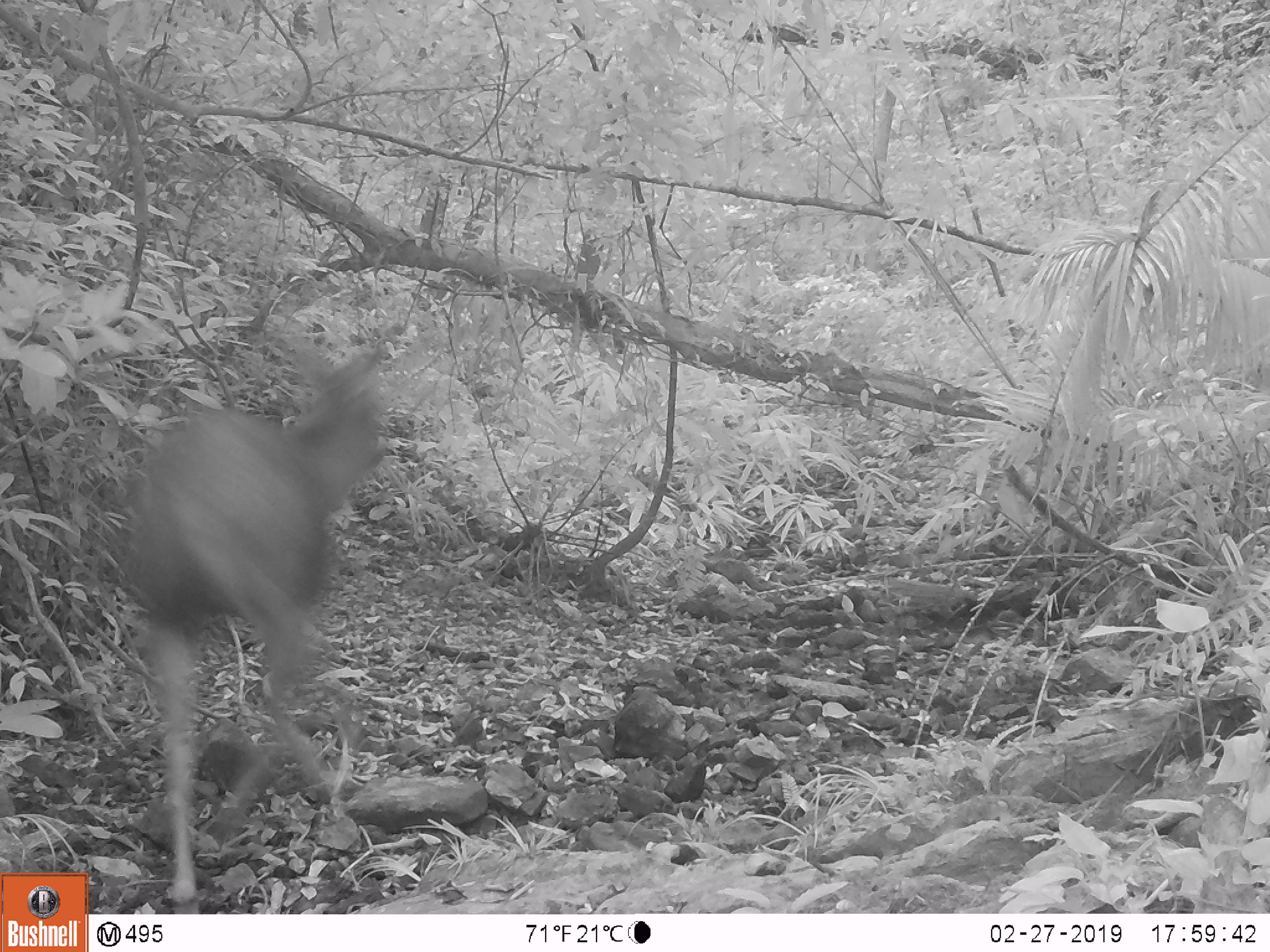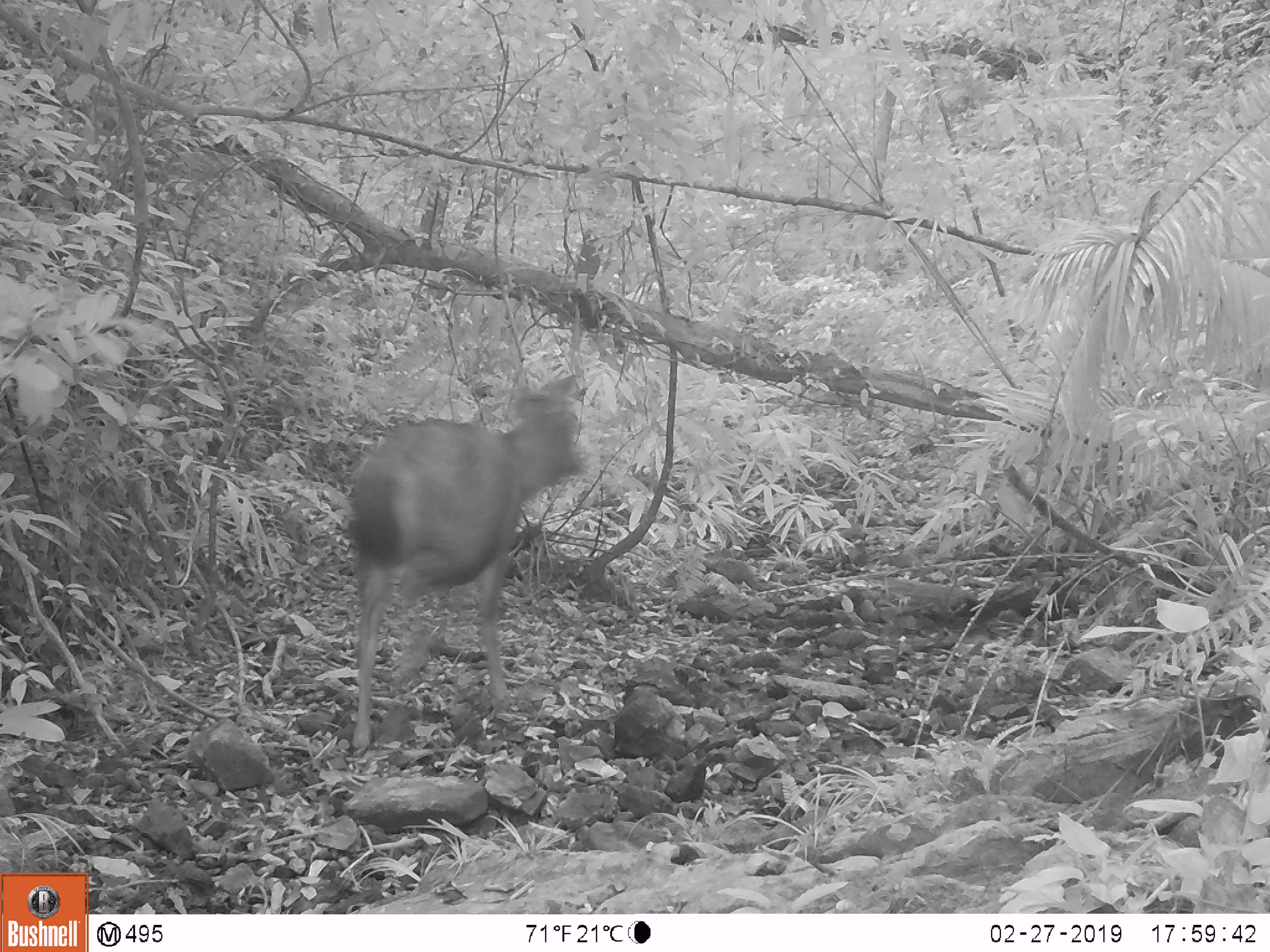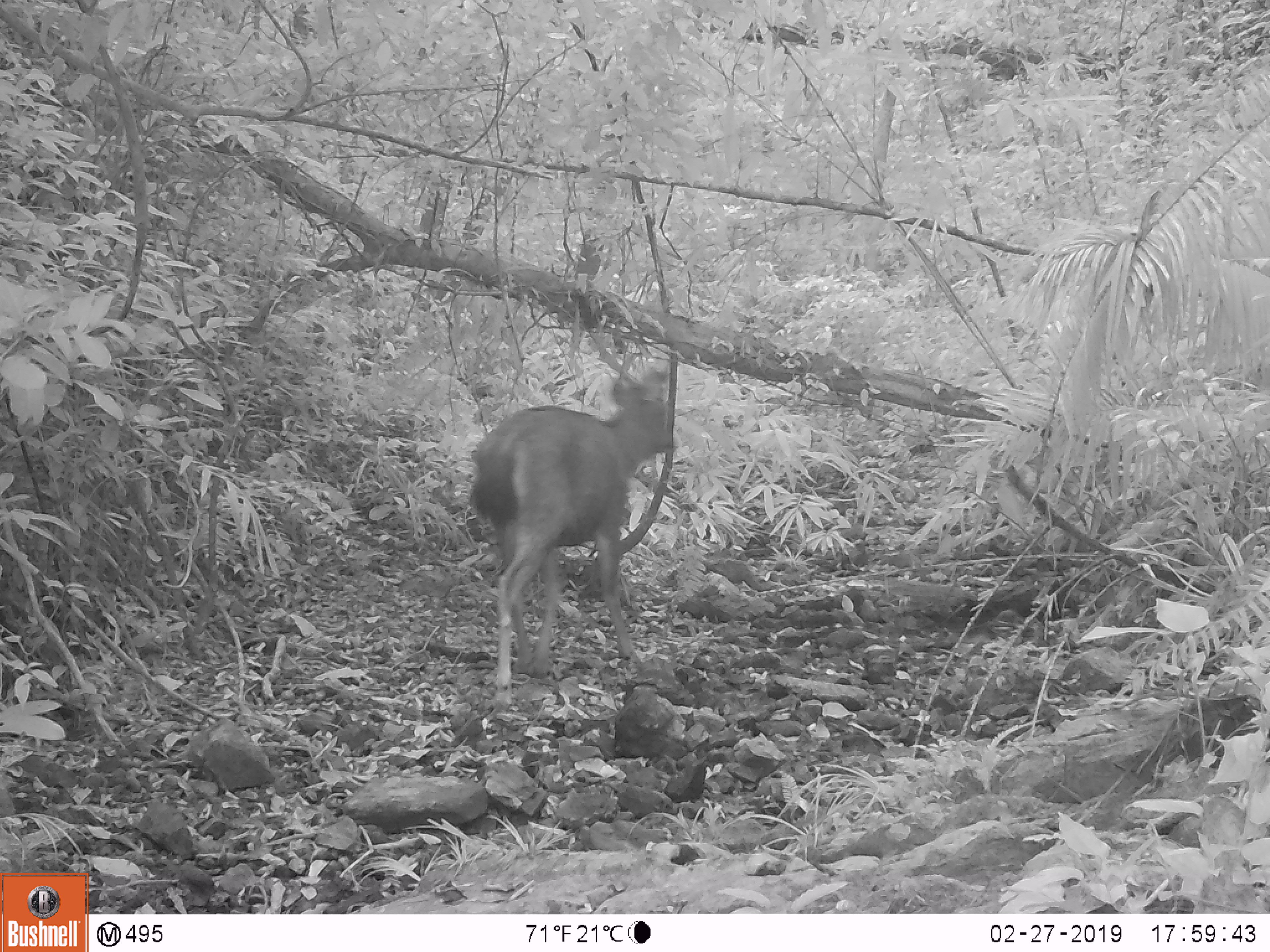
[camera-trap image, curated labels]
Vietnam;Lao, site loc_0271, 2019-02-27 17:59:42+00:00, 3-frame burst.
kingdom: Animalia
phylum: Chordata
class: Mammalia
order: Artiodactyla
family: Cervidae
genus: Rusa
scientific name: Rusa unicolor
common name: sambar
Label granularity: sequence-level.